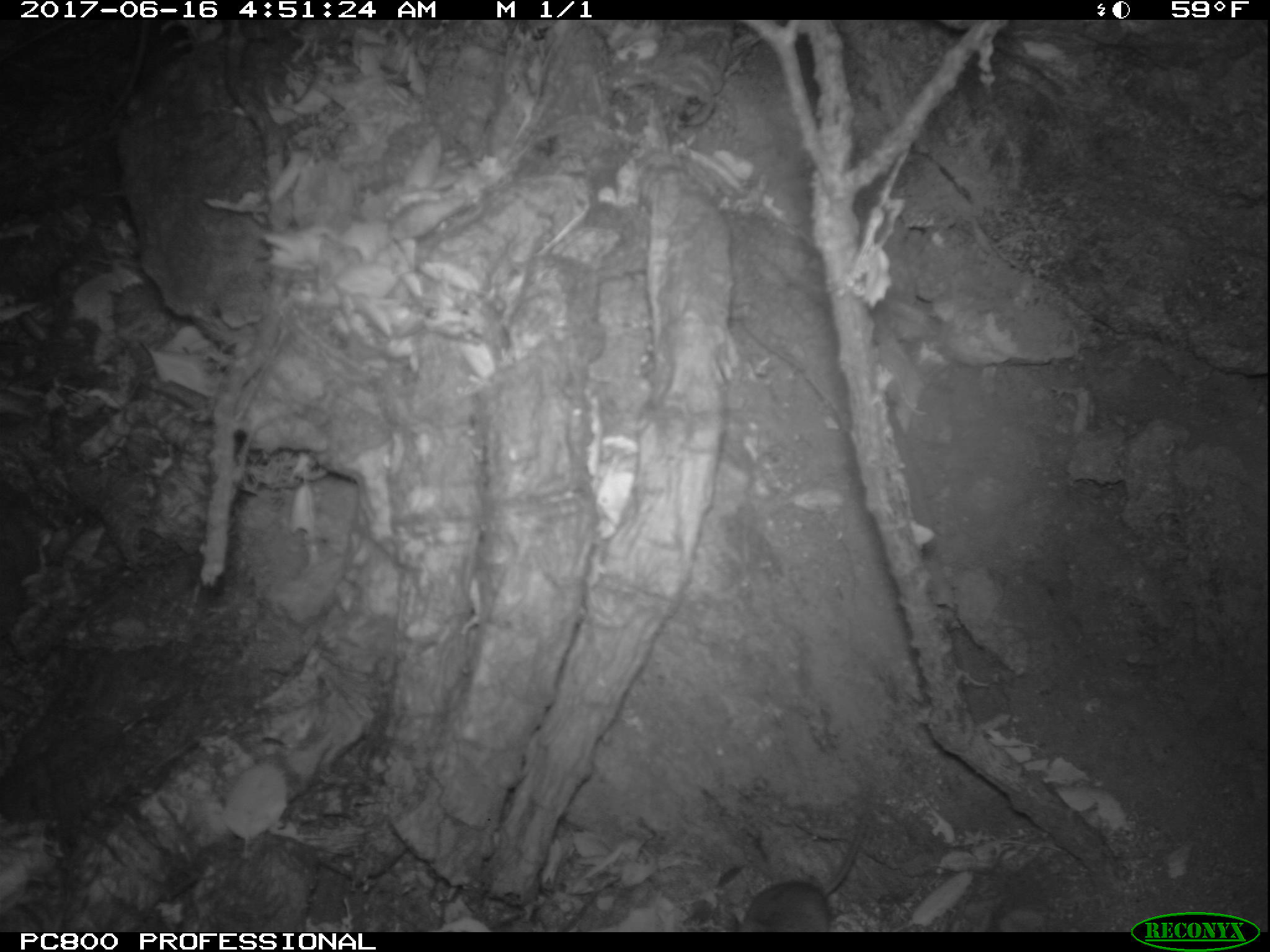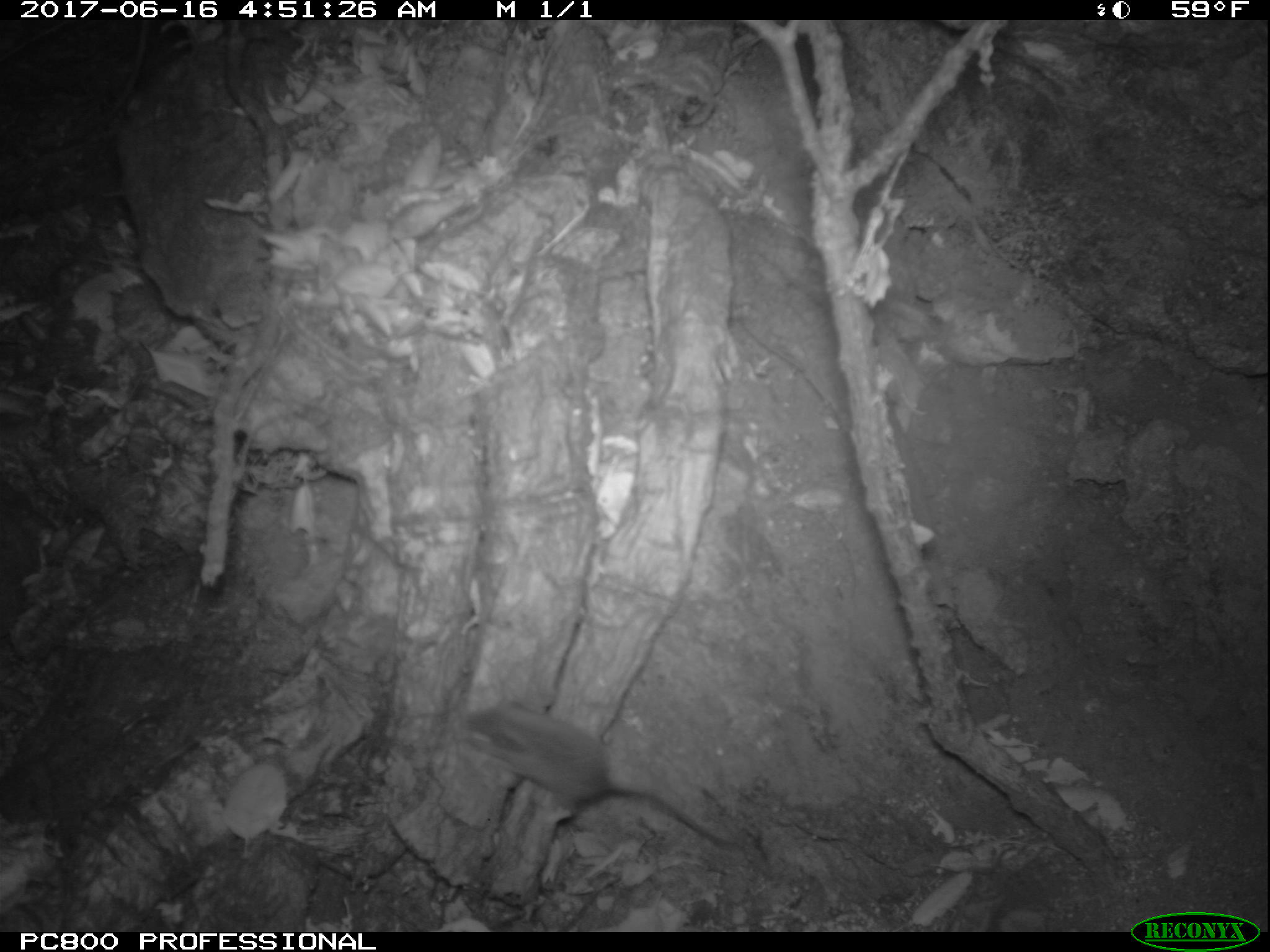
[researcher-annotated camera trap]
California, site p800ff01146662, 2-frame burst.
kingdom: Animalia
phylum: Chordata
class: Mammalia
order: Rodentia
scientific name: Rodentia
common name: rodent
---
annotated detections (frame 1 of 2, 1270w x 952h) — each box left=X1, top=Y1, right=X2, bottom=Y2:
rodent: left=738, top=823, right=869, bottom=931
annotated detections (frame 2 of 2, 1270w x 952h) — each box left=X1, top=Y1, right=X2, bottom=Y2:
rodent: left=444, top=700, right=750, bottom=855